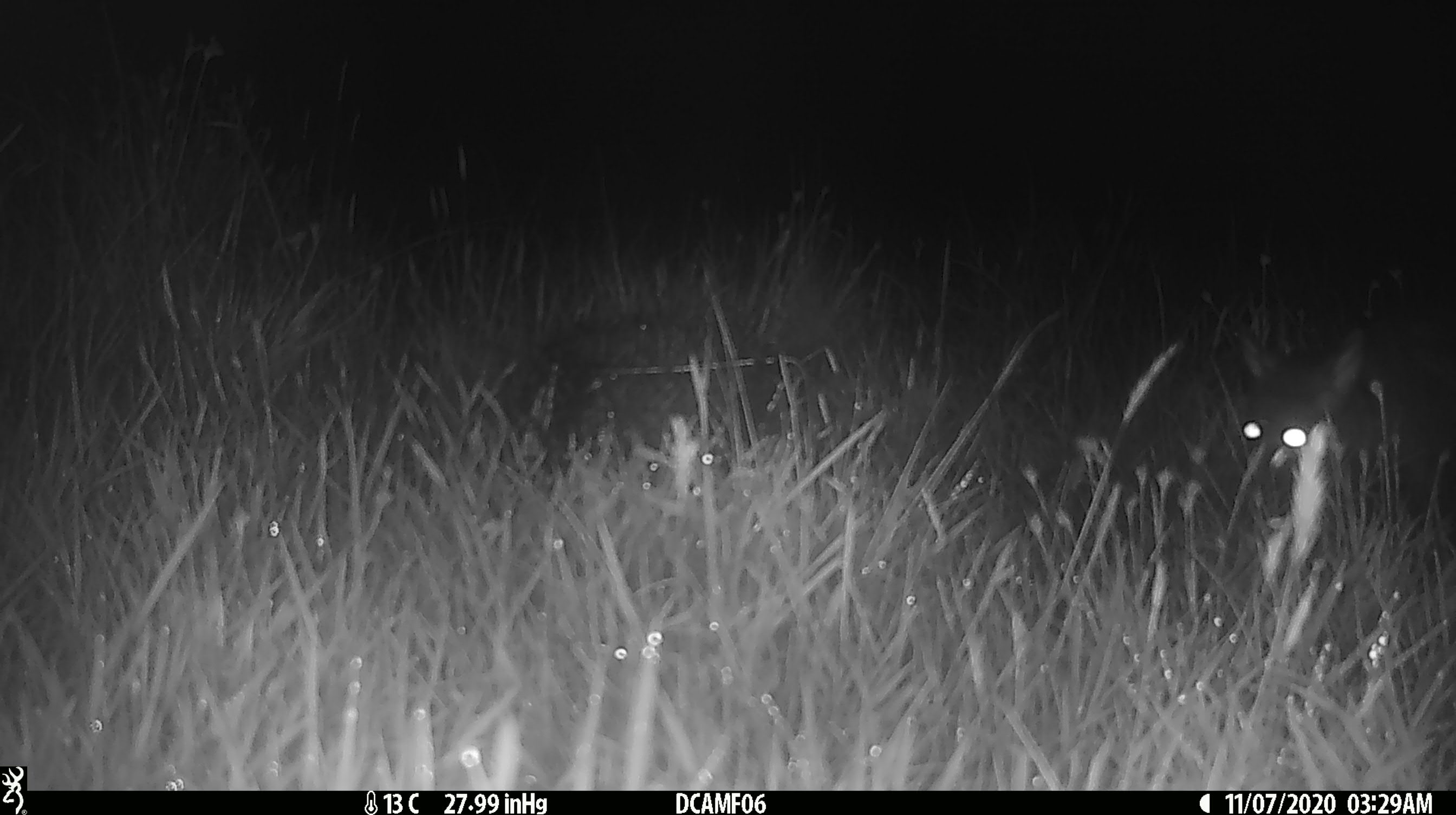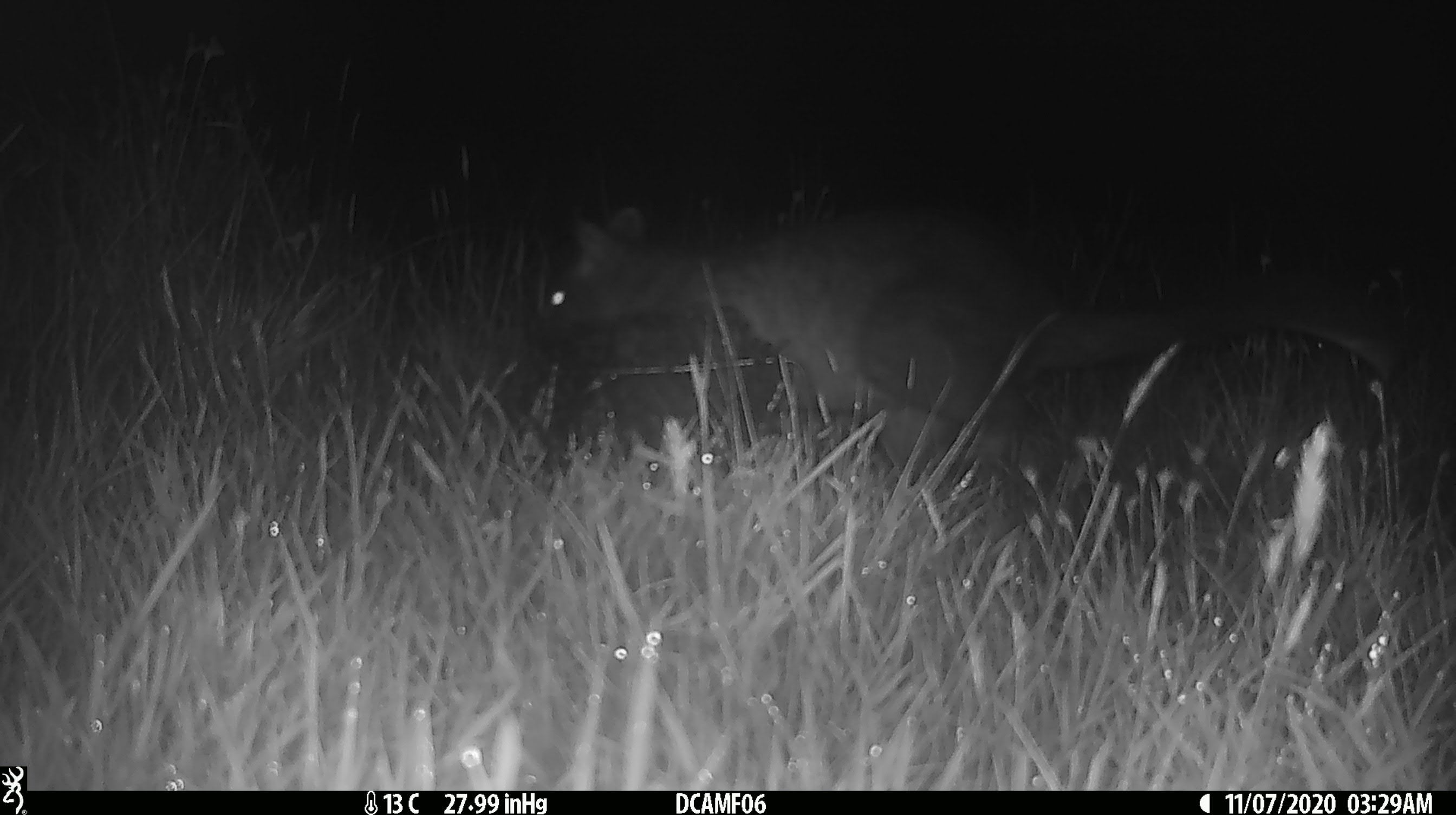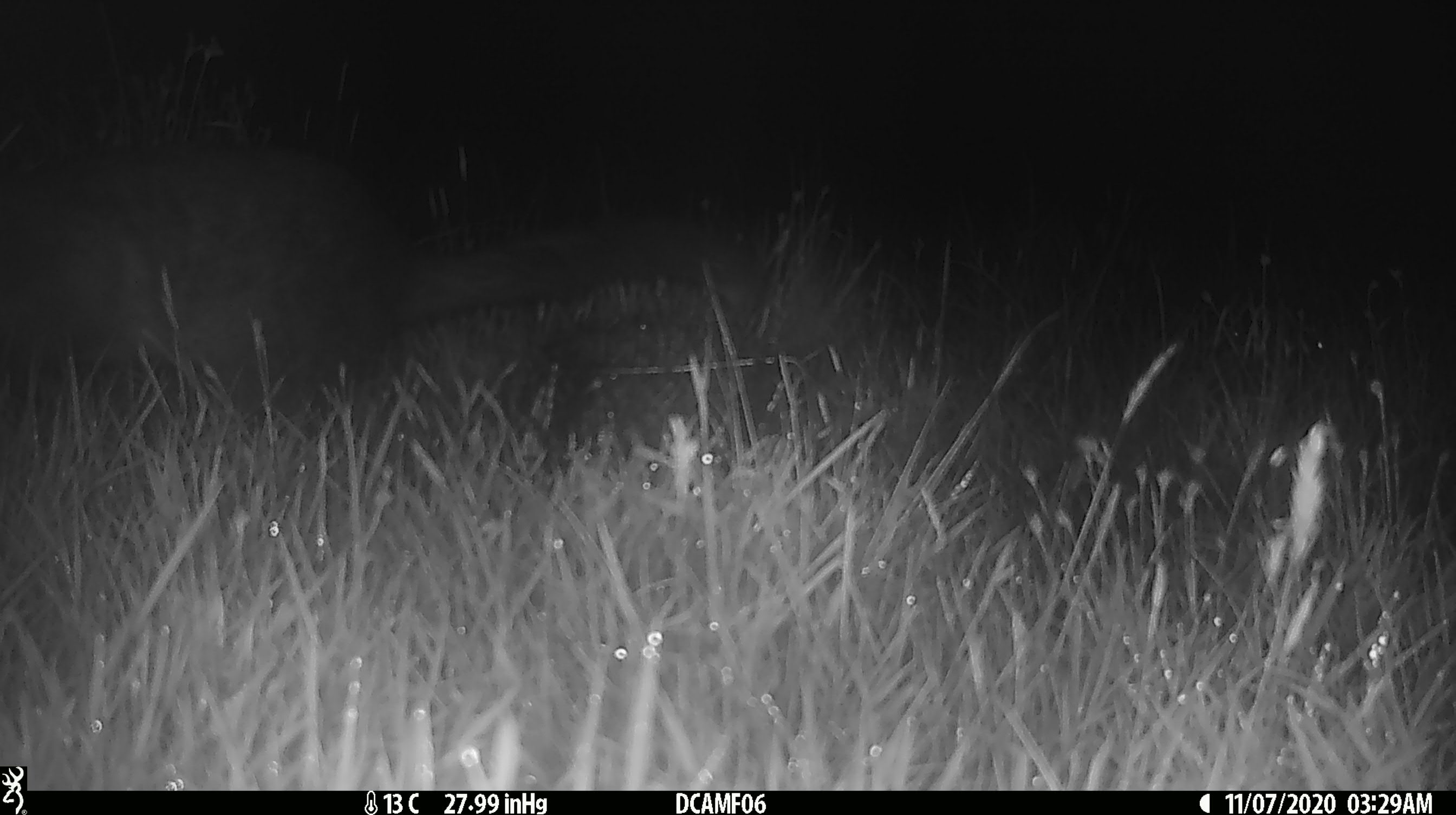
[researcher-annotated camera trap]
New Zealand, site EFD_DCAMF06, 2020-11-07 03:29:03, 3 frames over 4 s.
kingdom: Animalia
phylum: Chordata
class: Mammalia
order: Diprotodontia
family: Phalangeridae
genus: Trichosurus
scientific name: Trichosurus vulpecula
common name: common brushtail possum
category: possum